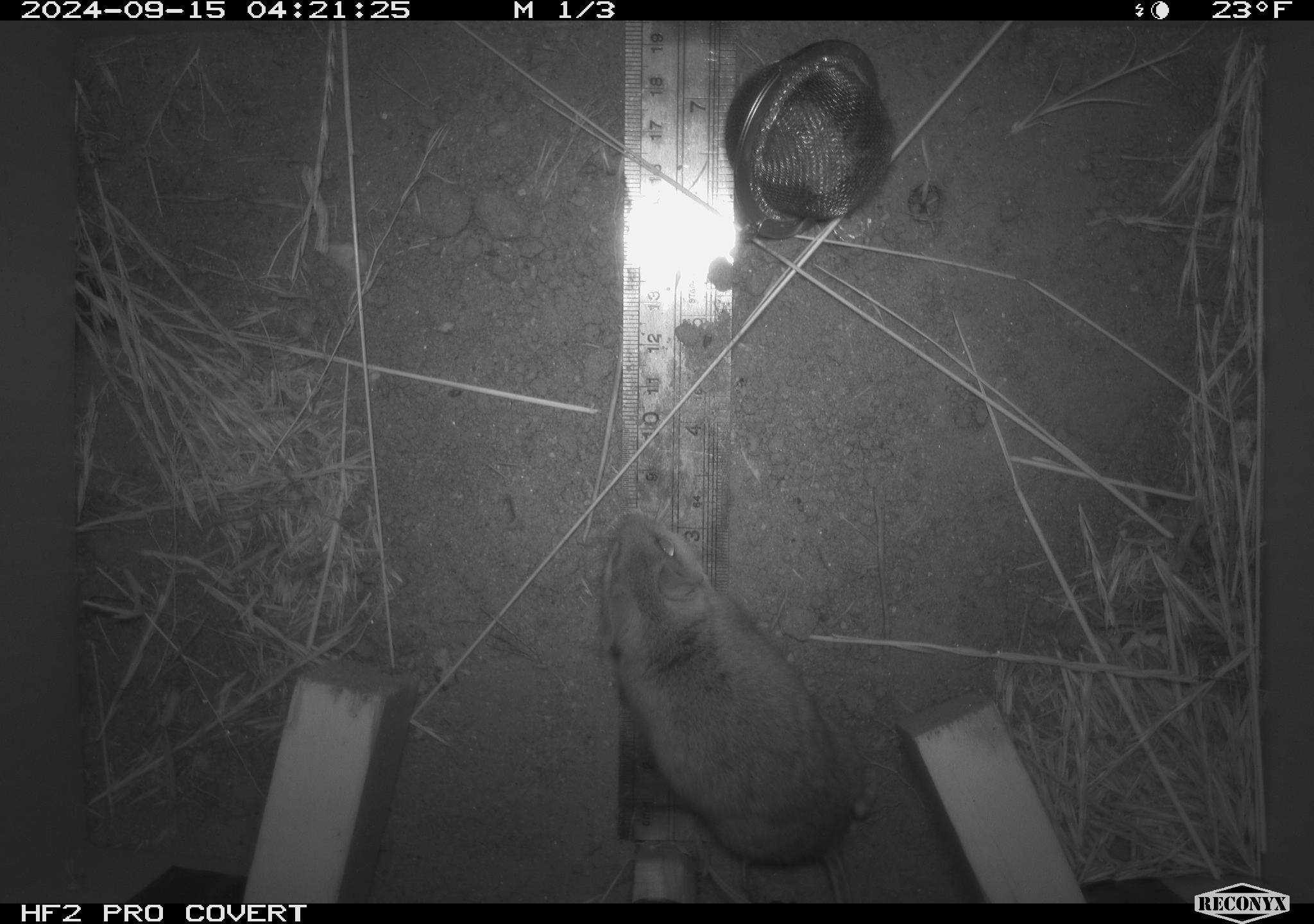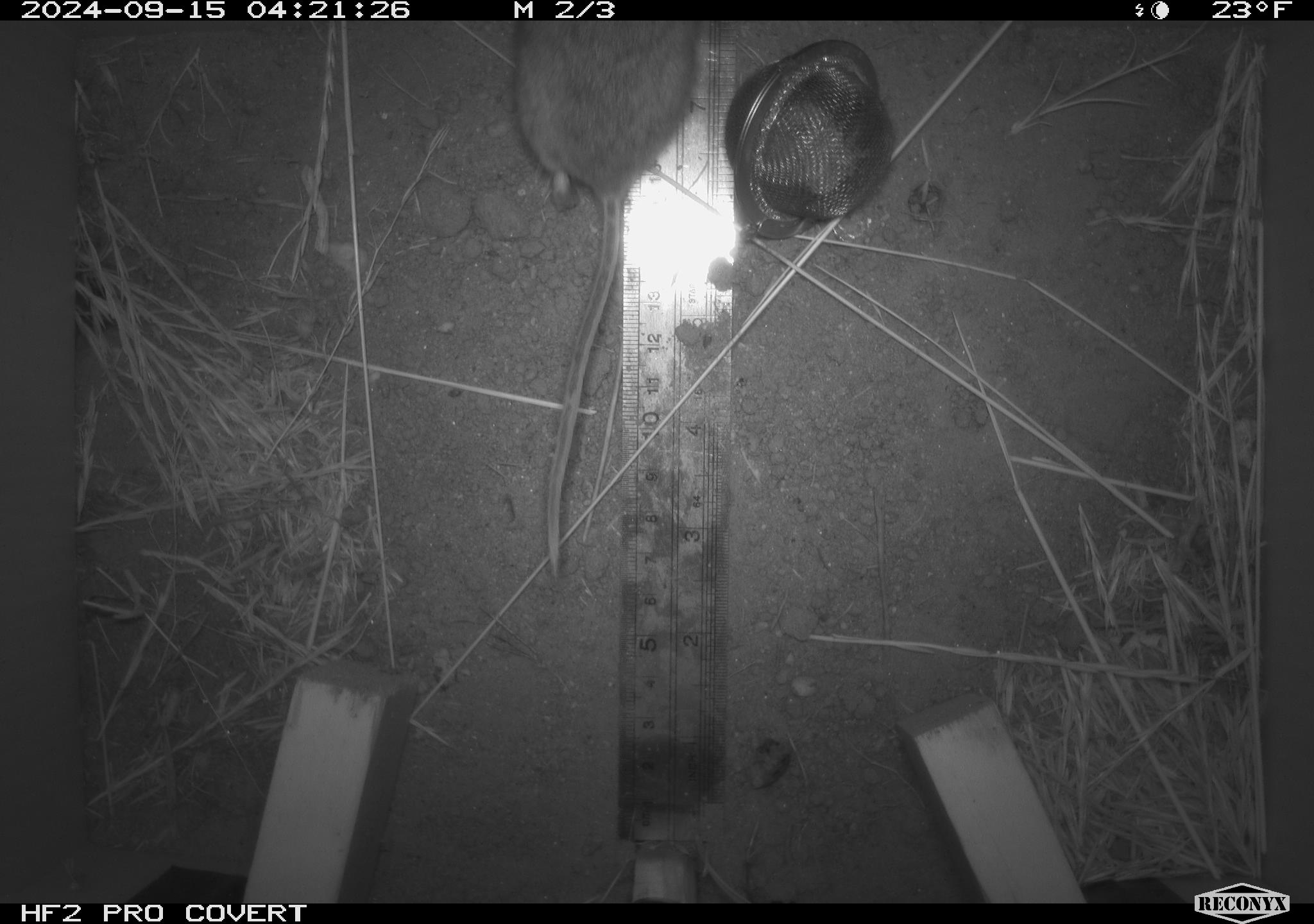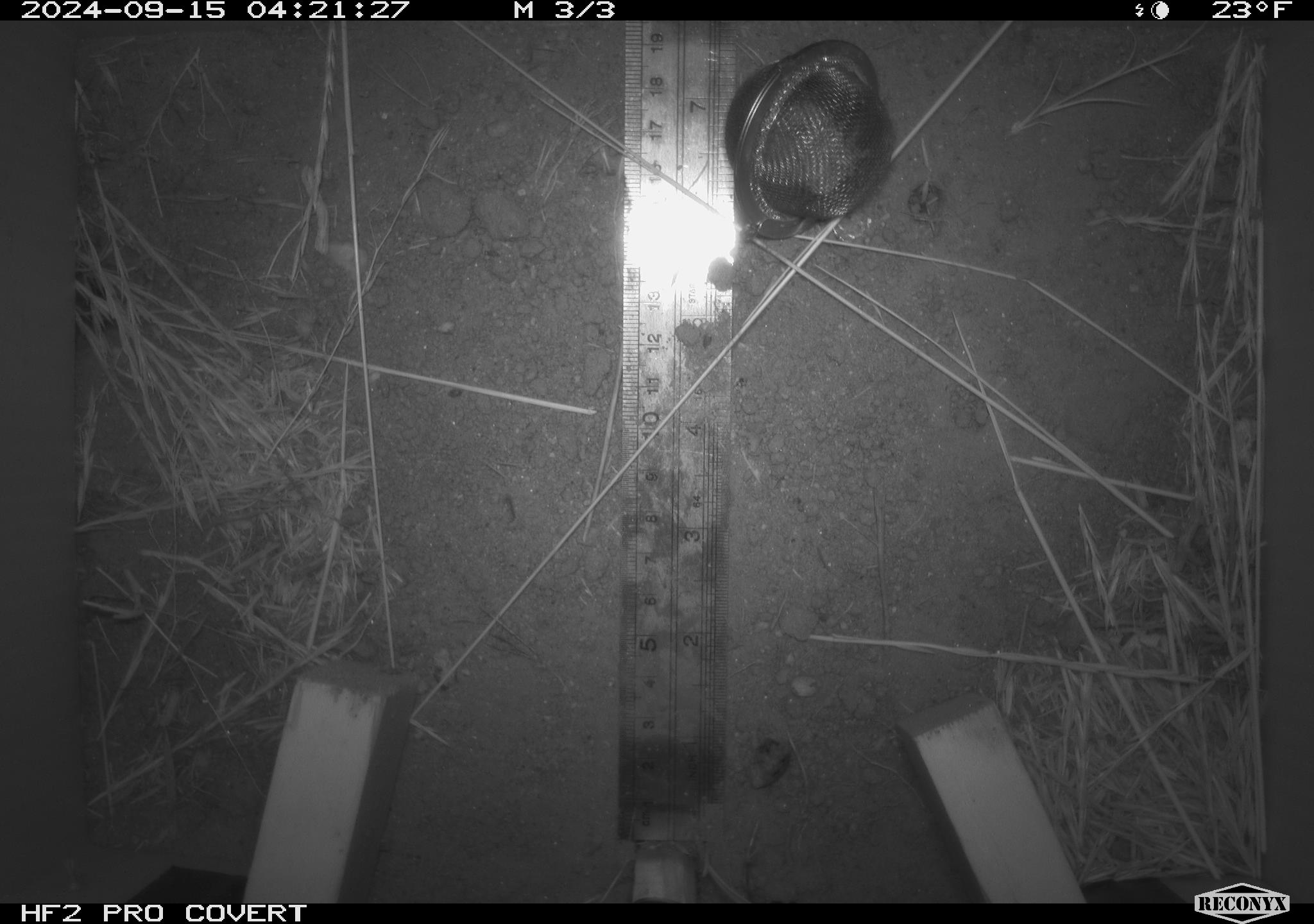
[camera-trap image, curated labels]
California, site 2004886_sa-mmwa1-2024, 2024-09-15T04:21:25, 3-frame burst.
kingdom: Animalia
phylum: Chordata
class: Mammalia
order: Rodentia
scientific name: Rodentia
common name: mouse species